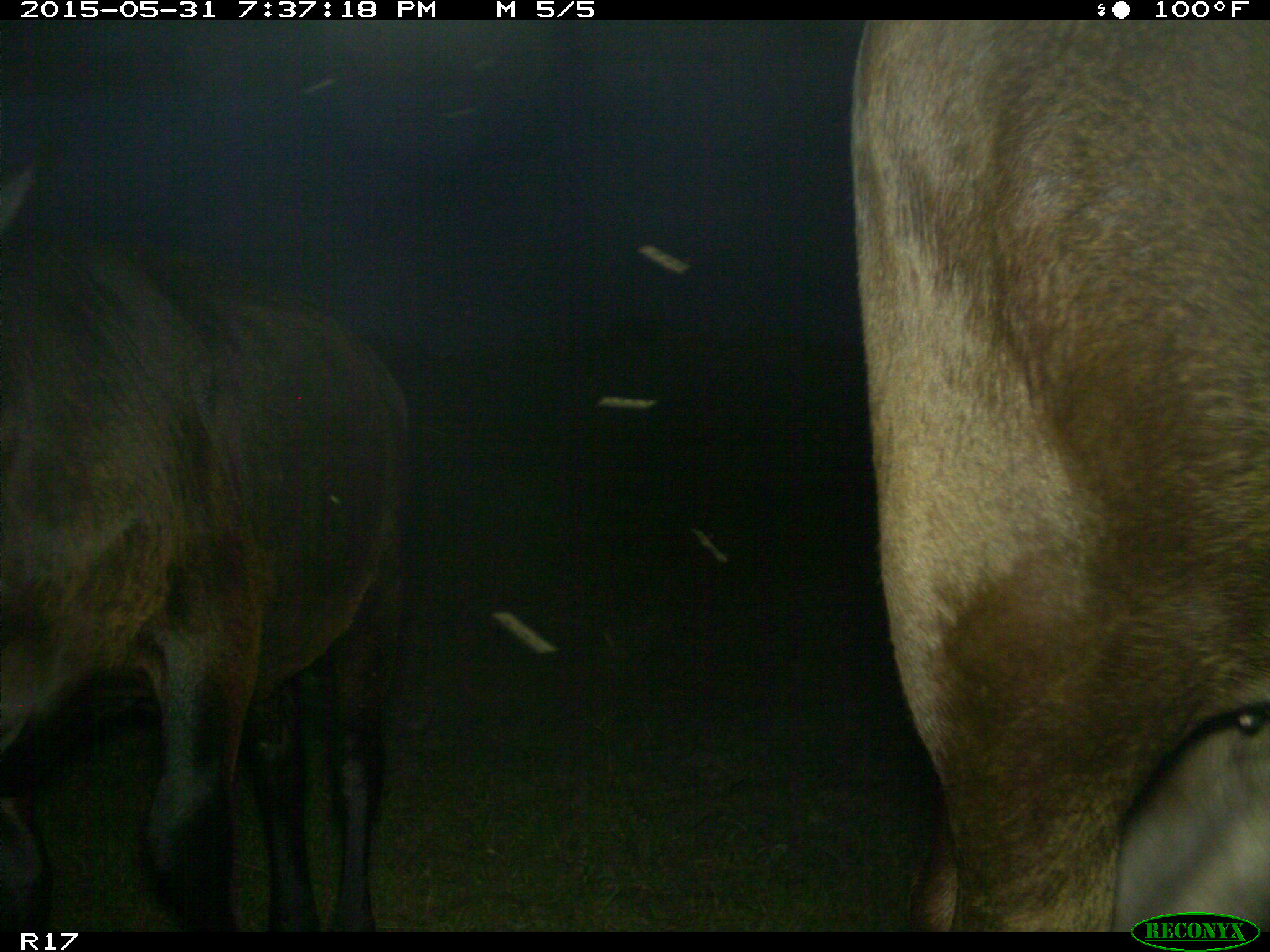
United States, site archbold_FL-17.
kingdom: Animalia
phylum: Chordata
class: Mammalia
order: Artiodactyla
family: Bovidae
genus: Bos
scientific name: Bos taurus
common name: domestic cow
Bos taurus (domestic cow).